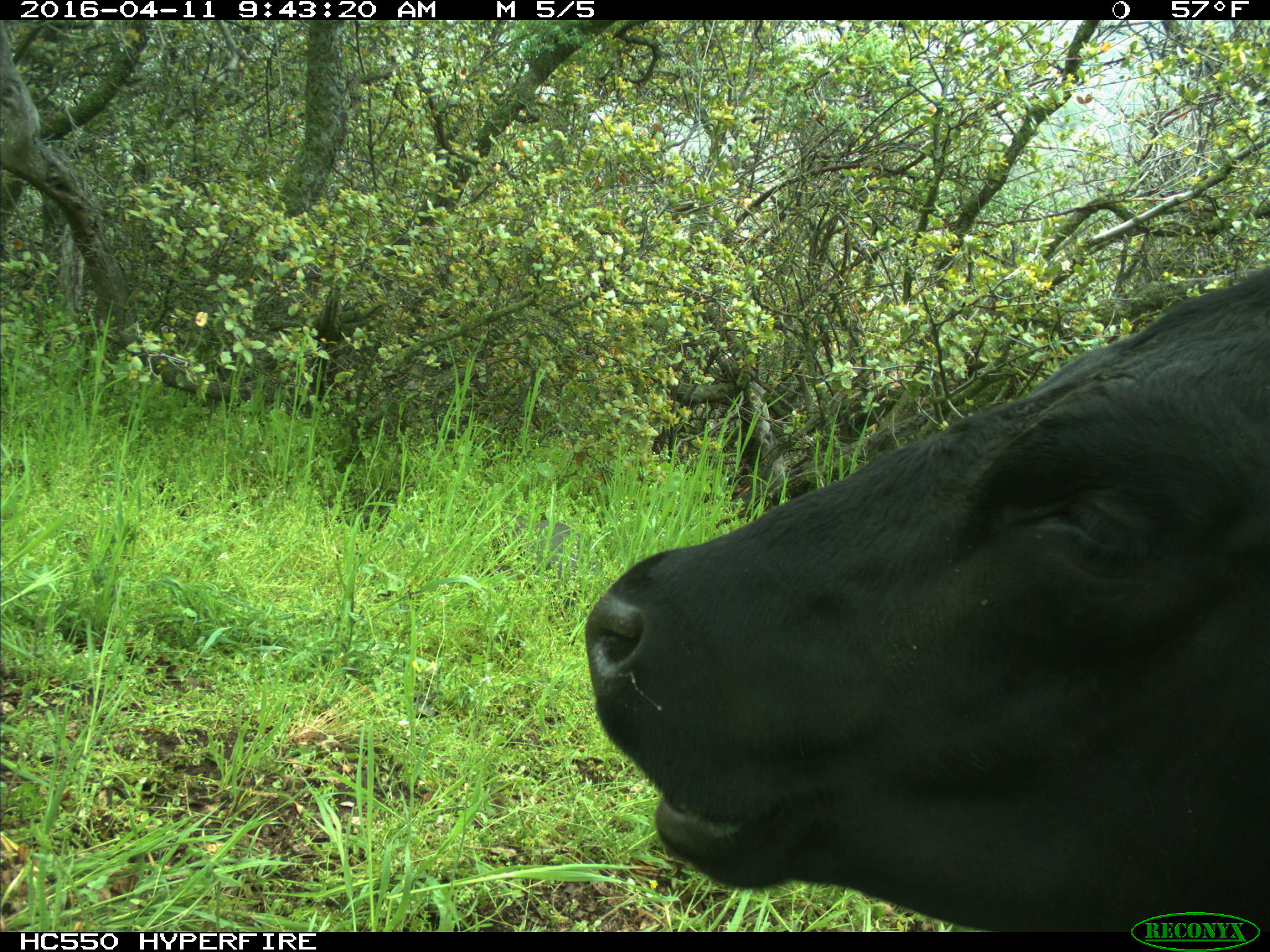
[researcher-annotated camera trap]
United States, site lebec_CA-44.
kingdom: Animalia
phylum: Chordata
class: Mammalia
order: Artiodactyla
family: Bovidae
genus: Bos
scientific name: Bos taurus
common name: domestic cow